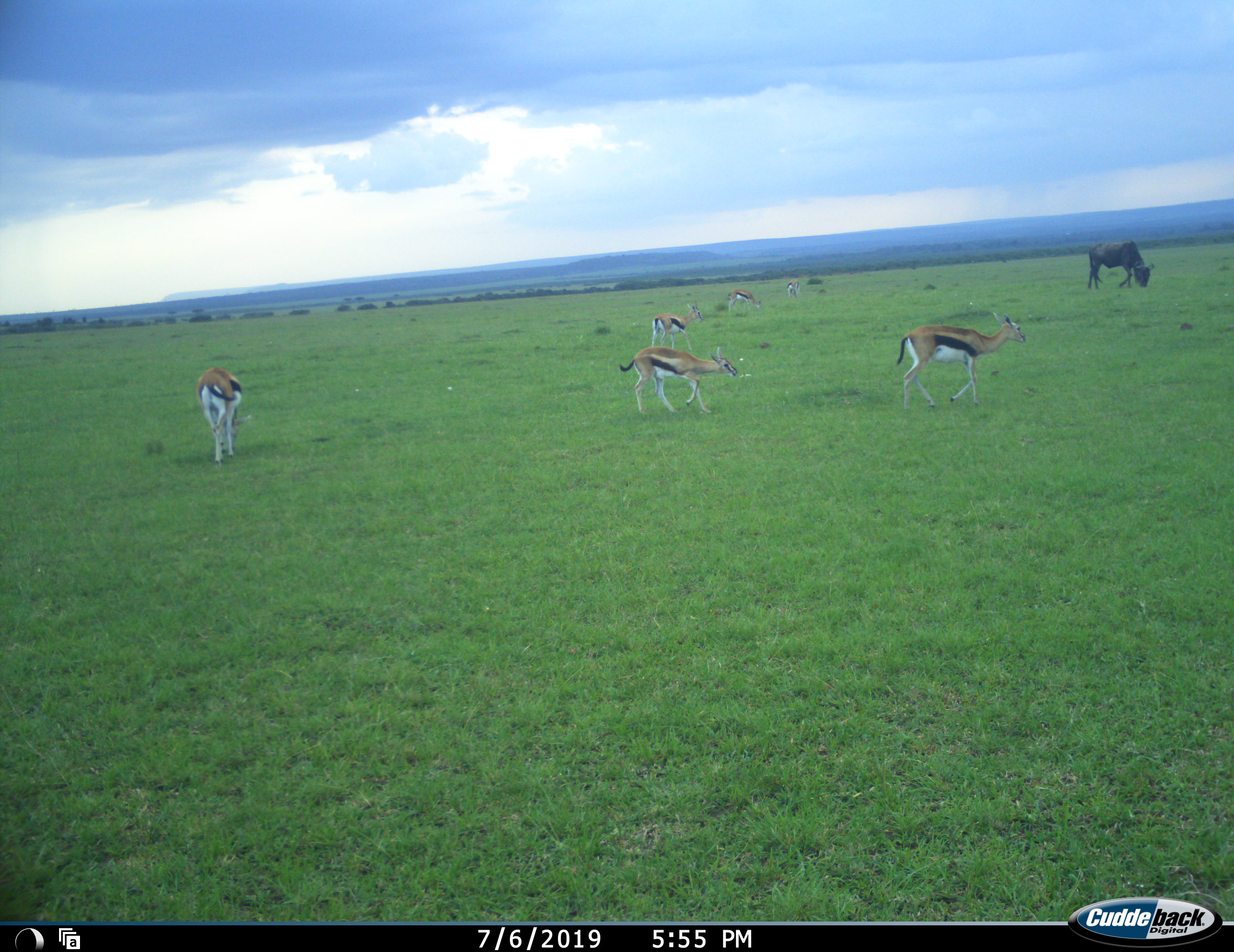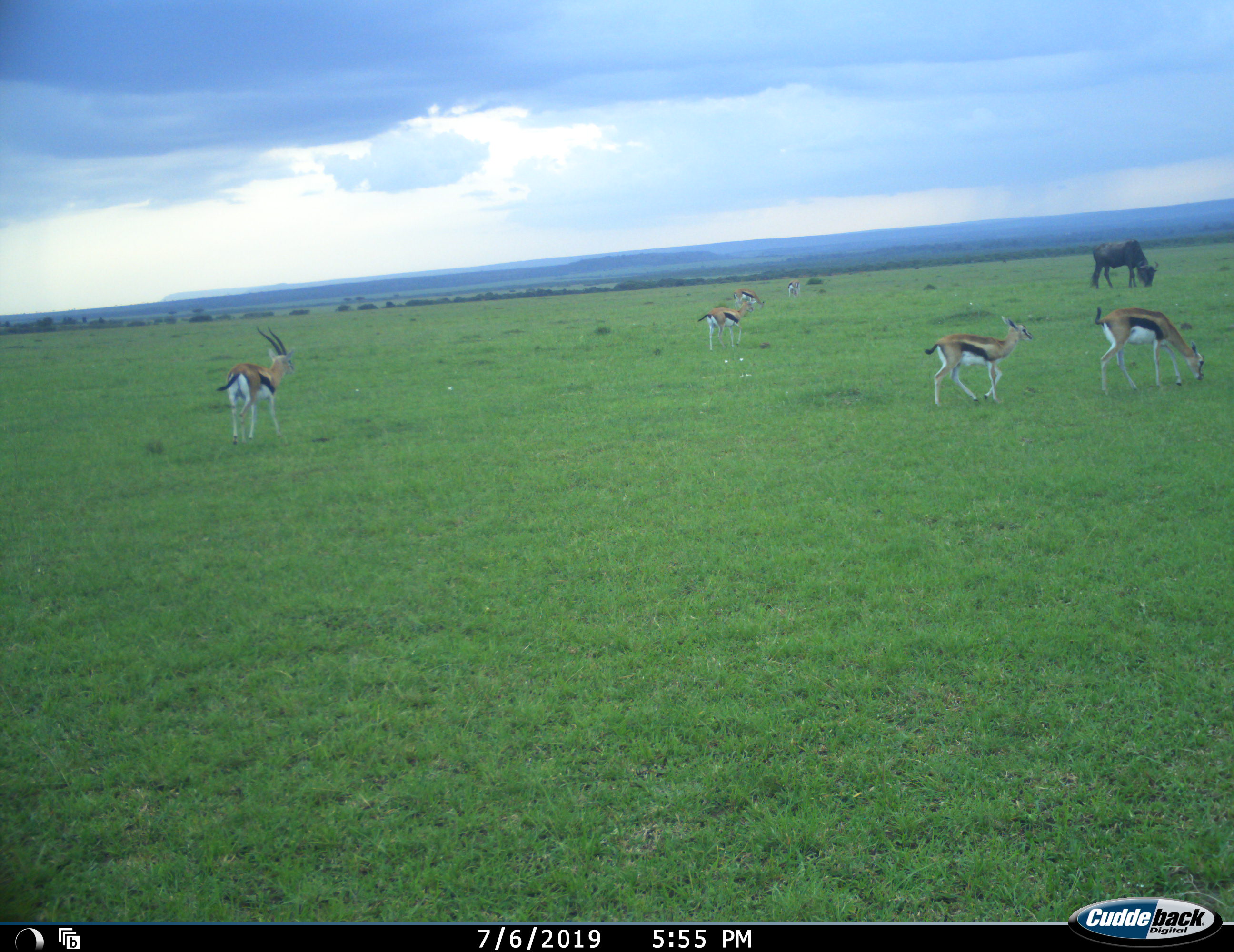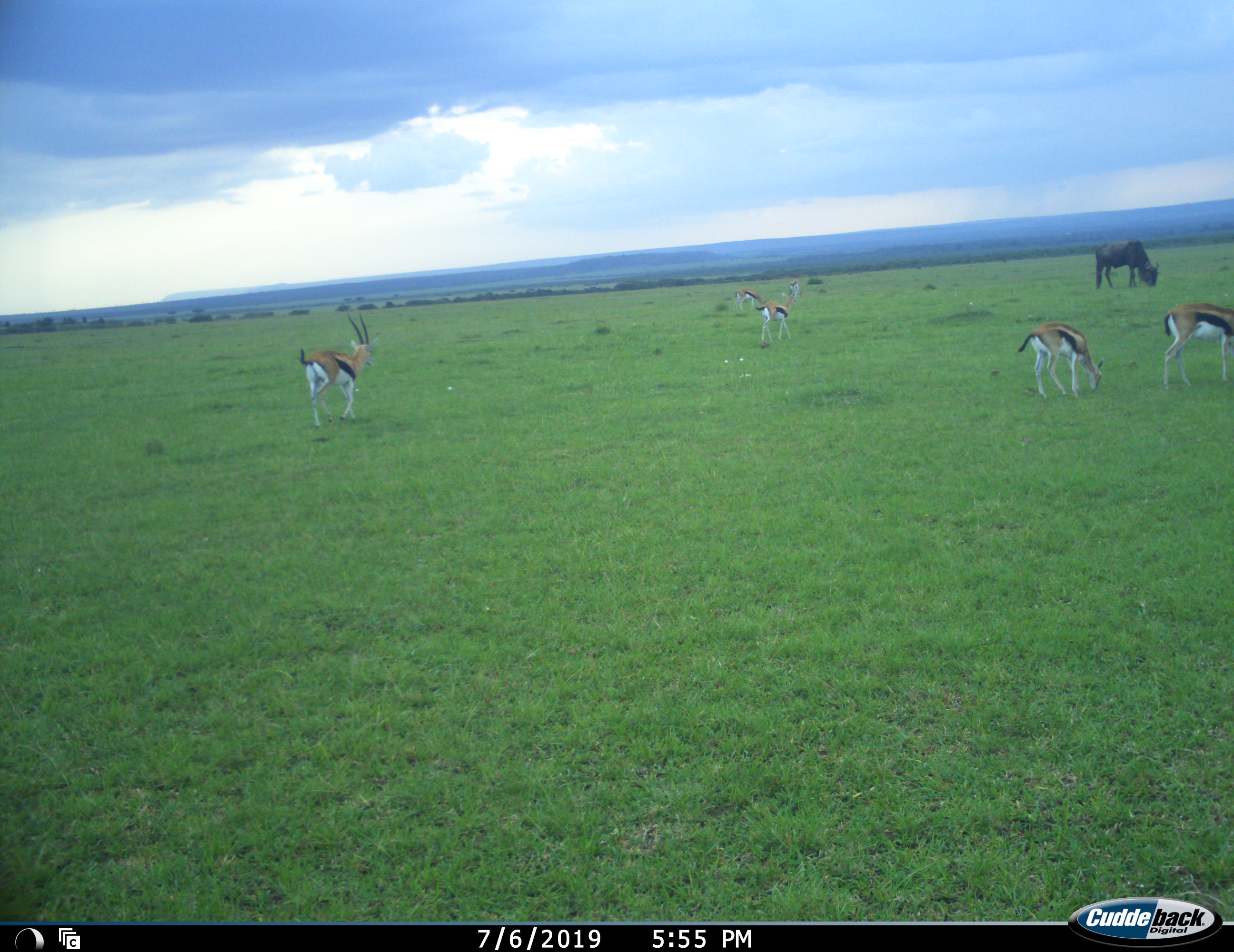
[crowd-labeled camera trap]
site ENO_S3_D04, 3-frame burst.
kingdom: Animalia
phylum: Chordata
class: Mammalia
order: Artiodactyla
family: Bovidae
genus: Eudorcas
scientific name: Eudorcas thomsonii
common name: thomson's gazelle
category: gazellethomsons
Gazellethomsons (thomson's gazelle) (Eudorcas thomsonii), count 6. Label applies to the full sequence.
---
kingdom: Animalia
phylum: Chordata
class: Mammalia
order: Artiodactyla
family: Bovidae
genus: Connochaetes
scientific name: Connochaetes taurinus taurinus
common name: blue wildebeest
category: wildebeestblue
Wildebeestblue (blue wildebeest) (Connochaetes taurinus taurinus), count 1. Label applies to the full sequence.